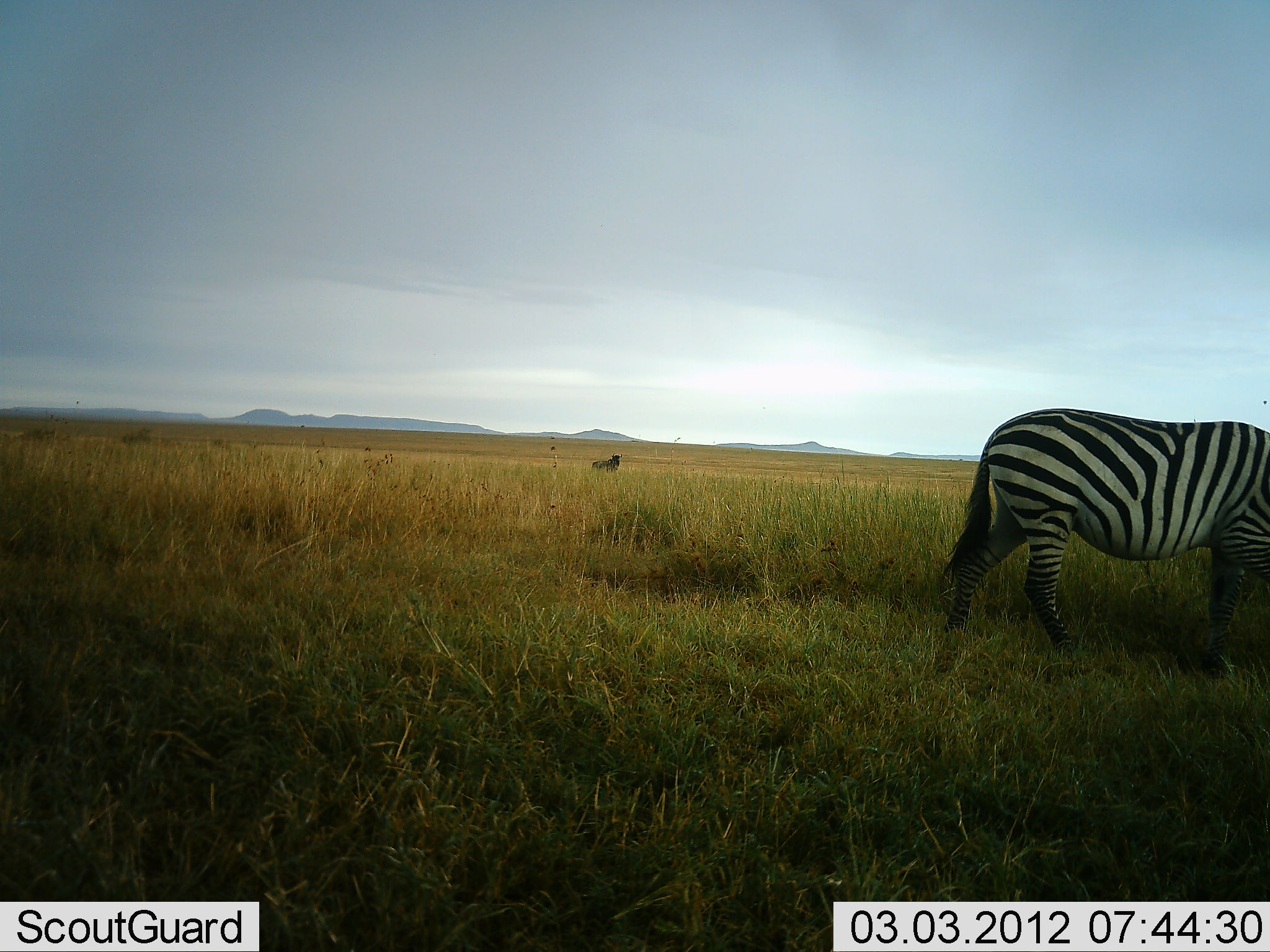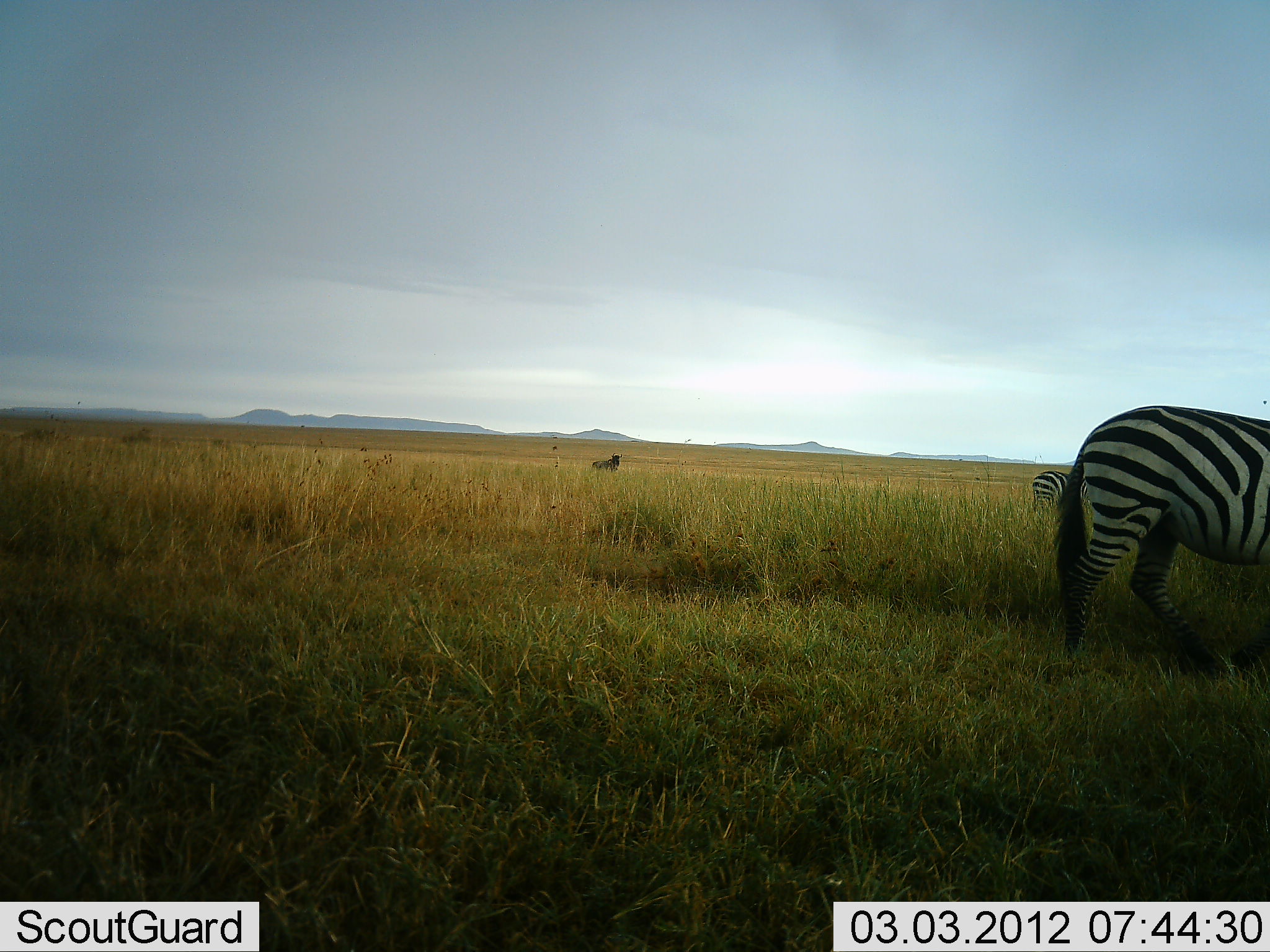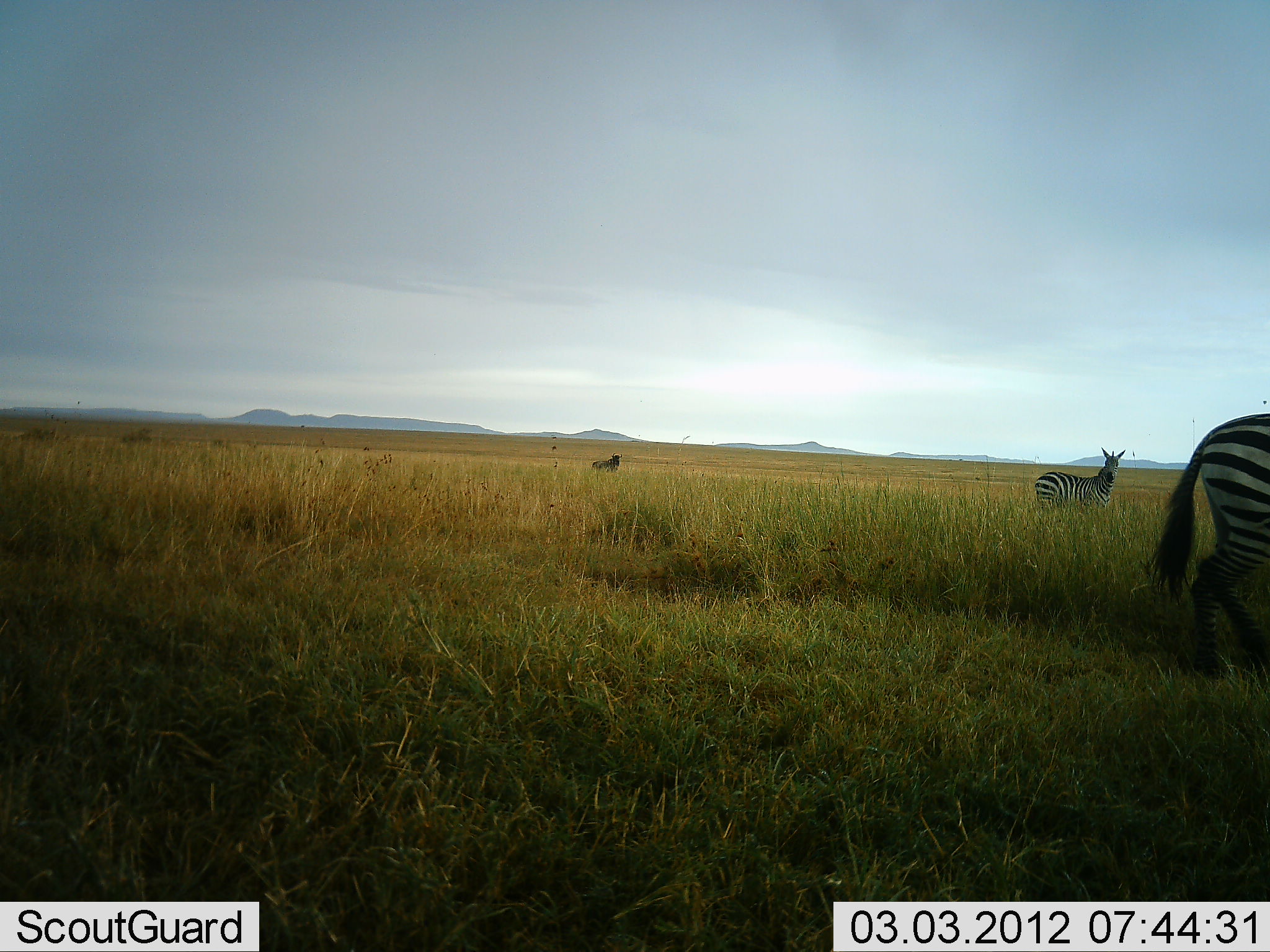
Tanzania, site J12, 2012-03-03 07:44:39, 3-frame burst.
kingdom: Animalia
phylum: Chordata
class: Mammalia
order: Perissodactyla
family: Equidae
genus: Equus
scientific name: Equus quagga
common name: plains zebra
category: zebra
Zebra (plains zebra) (Equus quagga), count 2. Behavior (volunteer vote fractions): standing 59%, resting 0%, moving 77%, interacting 5%. Young present (vote fraction): 0%. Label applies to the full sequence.